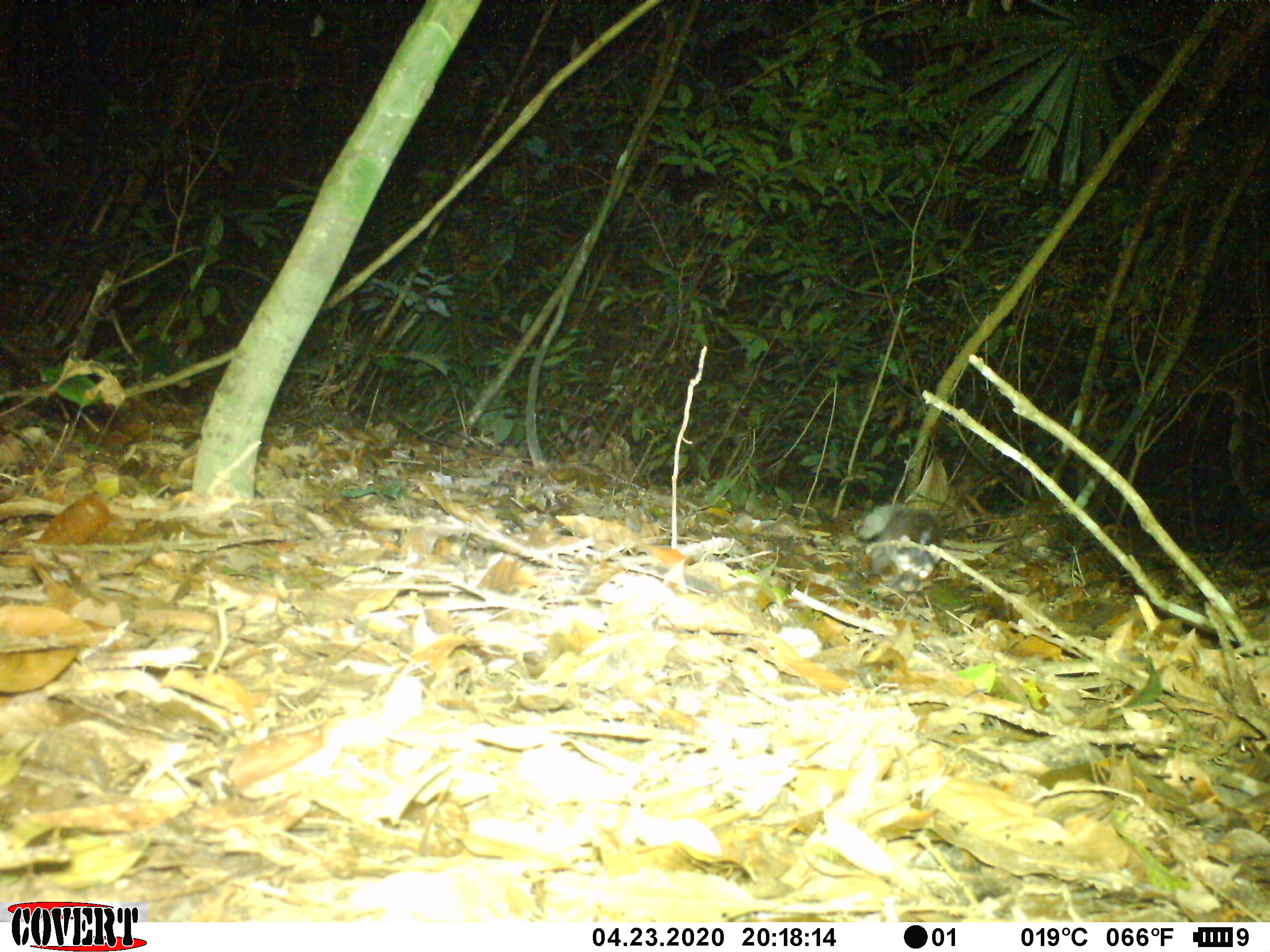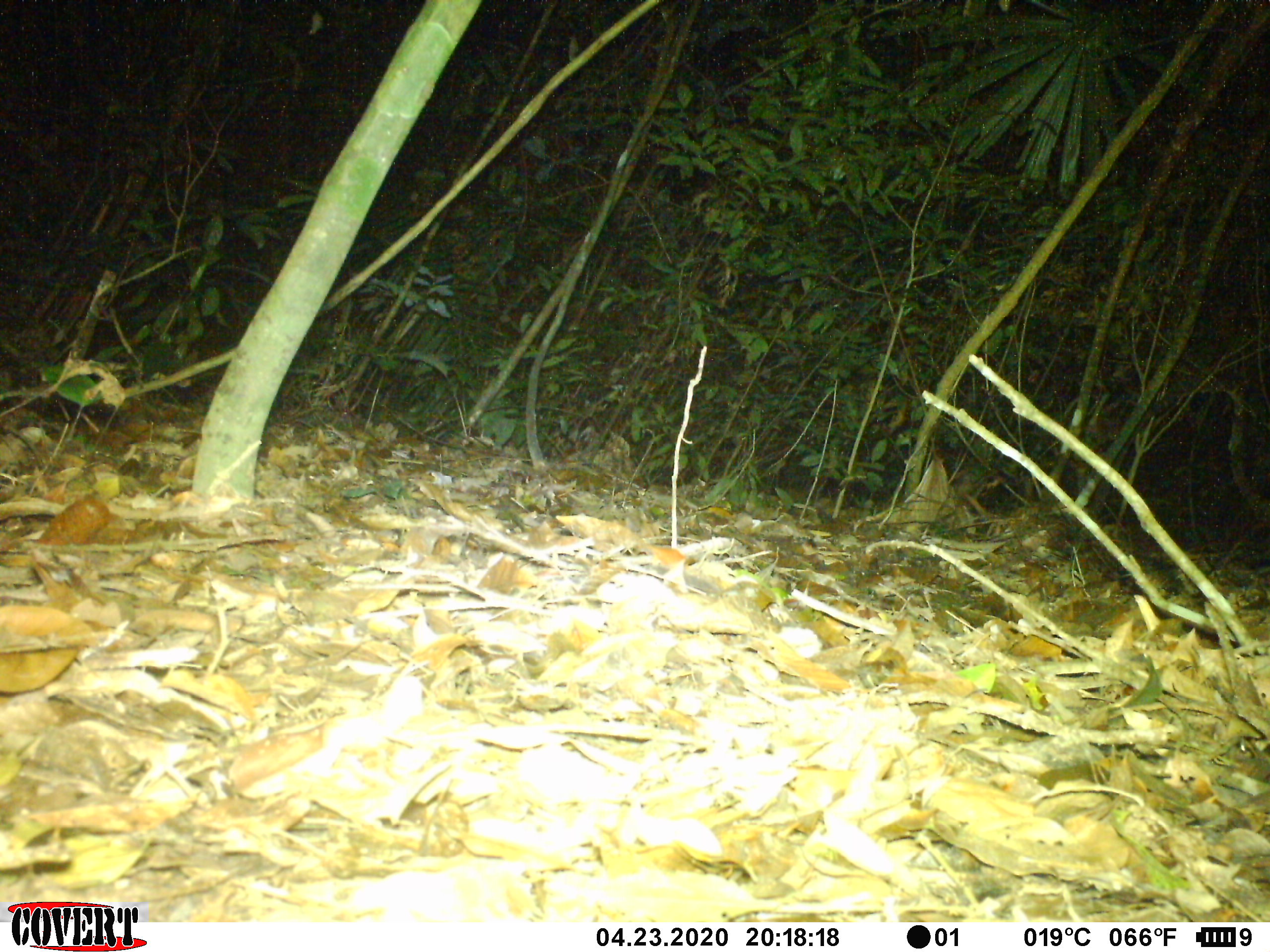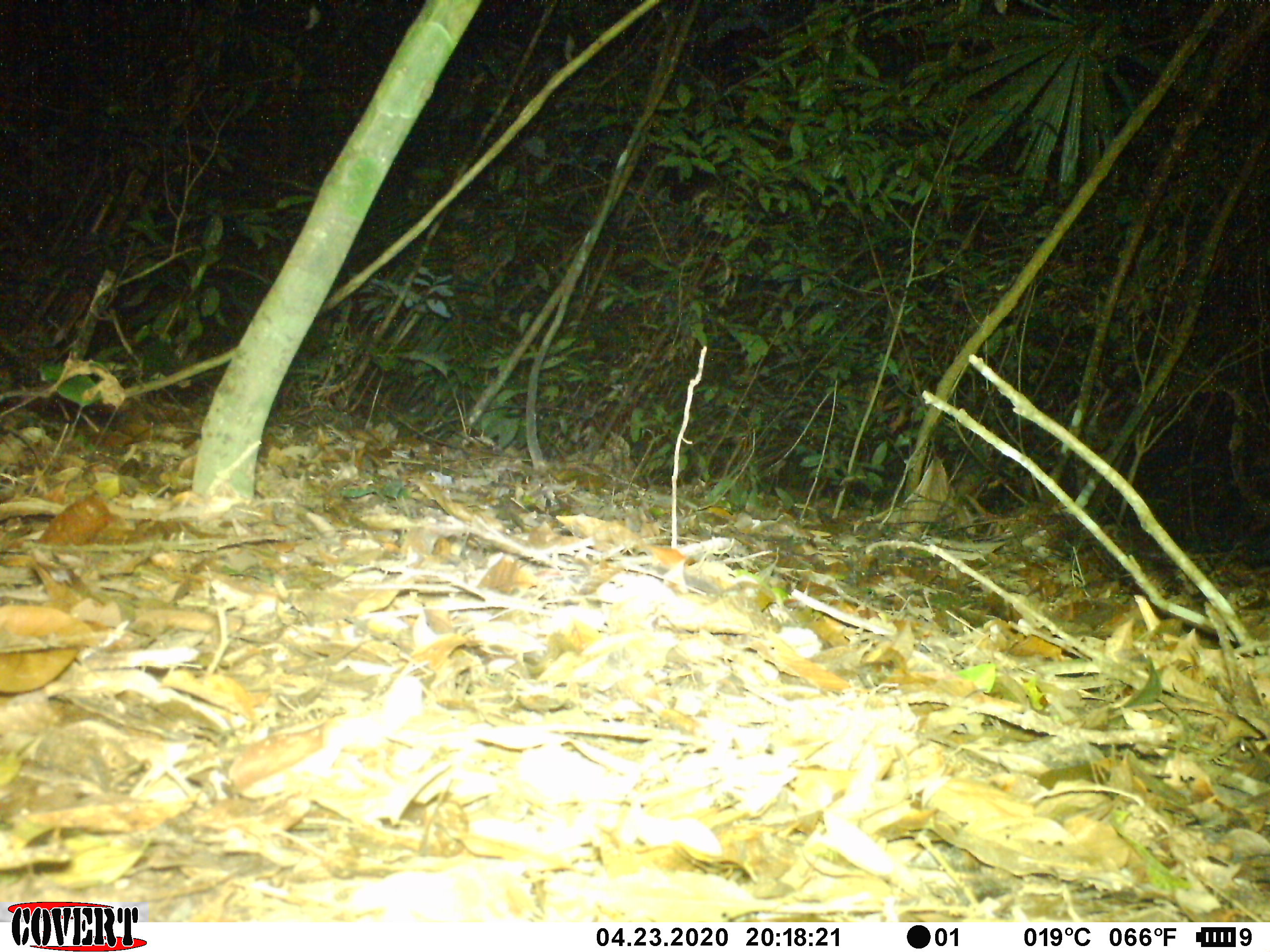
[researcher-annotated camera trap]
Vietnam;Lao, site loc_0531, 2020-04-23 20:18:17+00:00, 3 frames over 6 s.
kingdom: Animalia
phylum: Chordata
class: Mammalia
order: Carnivora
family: Mustelidae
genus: Melogale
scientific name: Melogale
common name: ferret badger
Ferret badger (Melogale). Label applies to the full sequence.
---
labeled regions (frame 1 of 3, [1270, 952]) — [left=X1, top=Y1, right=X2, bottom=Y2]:
ferret badger: [left=856, top=501, right=944, bottom=594]